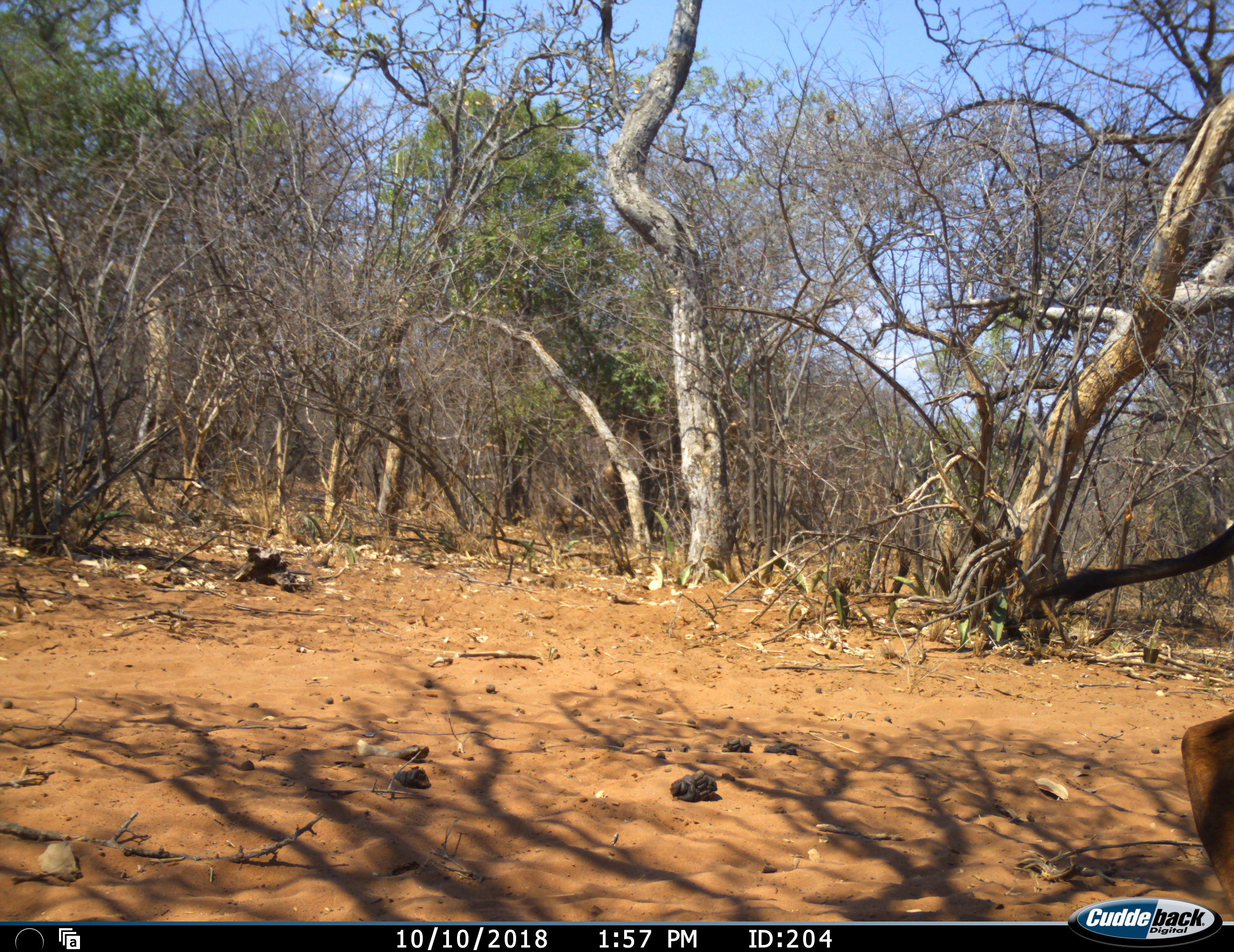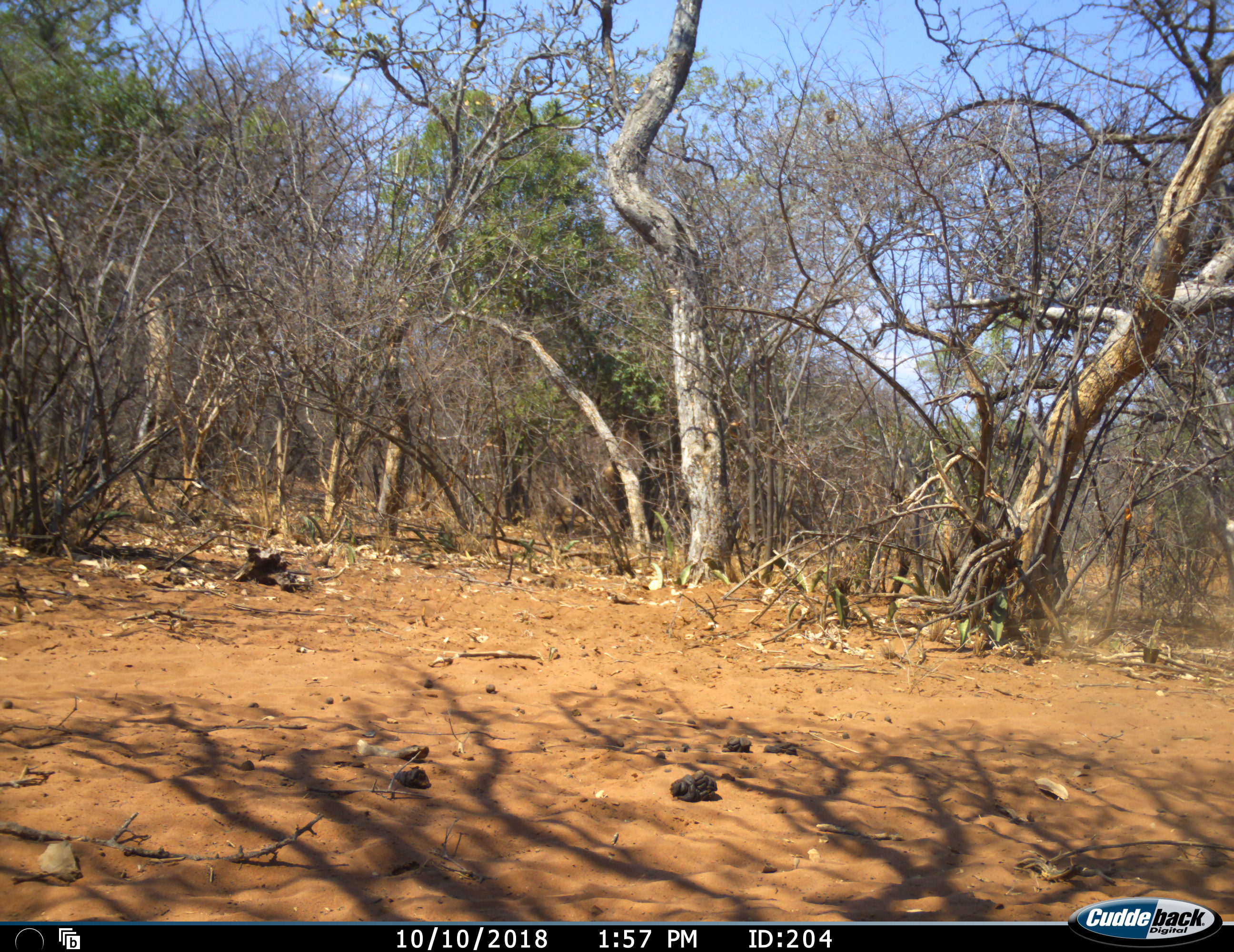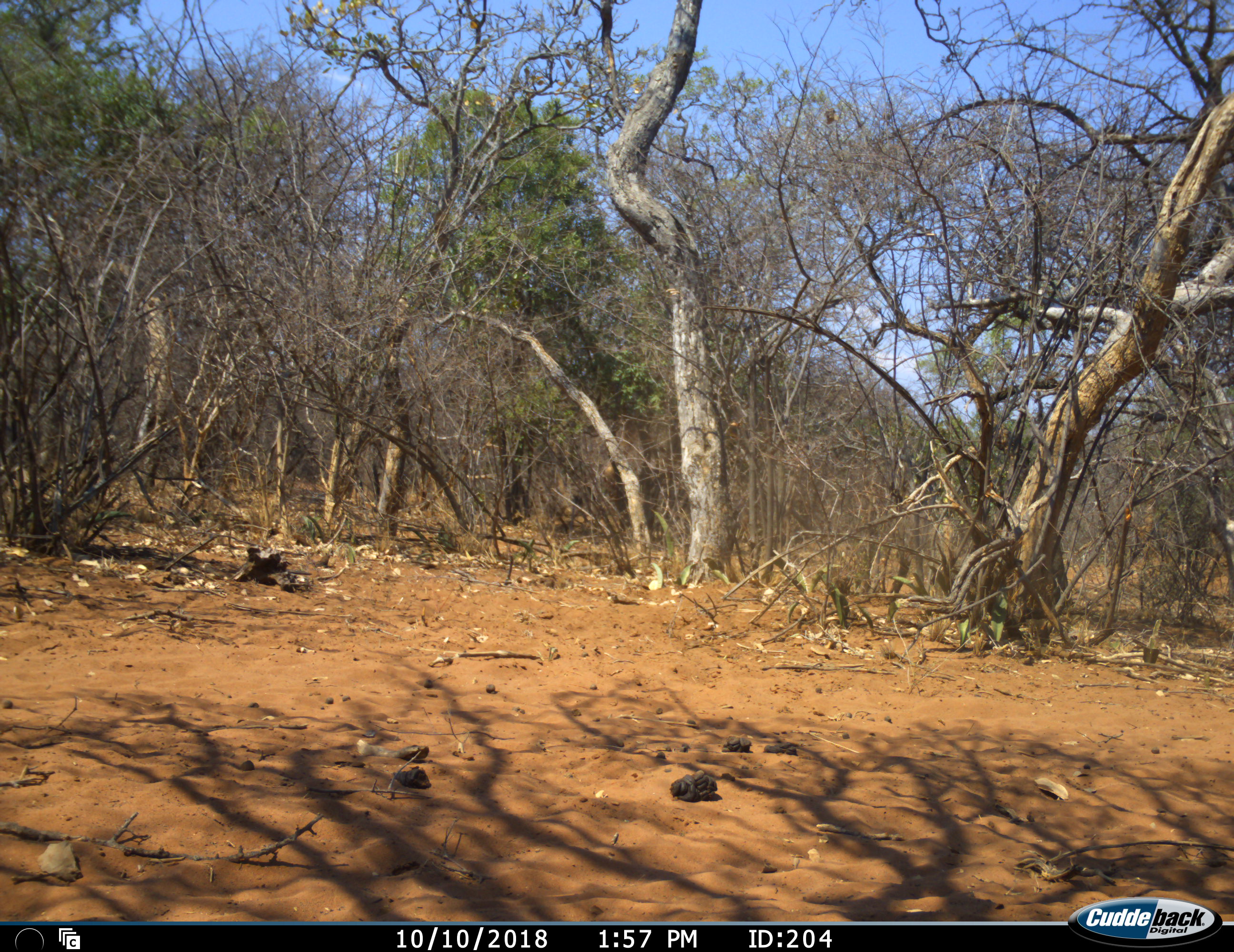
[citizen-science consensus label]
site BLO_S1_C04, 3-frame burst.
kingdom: Animalia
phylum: Chordata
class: Mammalia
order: Artiodactyla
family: Bovidae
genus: Alcelaphus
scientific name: Alcelaphus buselaphus caama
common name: red hartebeest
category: hartebeestred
Hartebeestred (red hartebeest) (Alcelaphus buselaphus caama), count 1. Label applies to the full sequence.